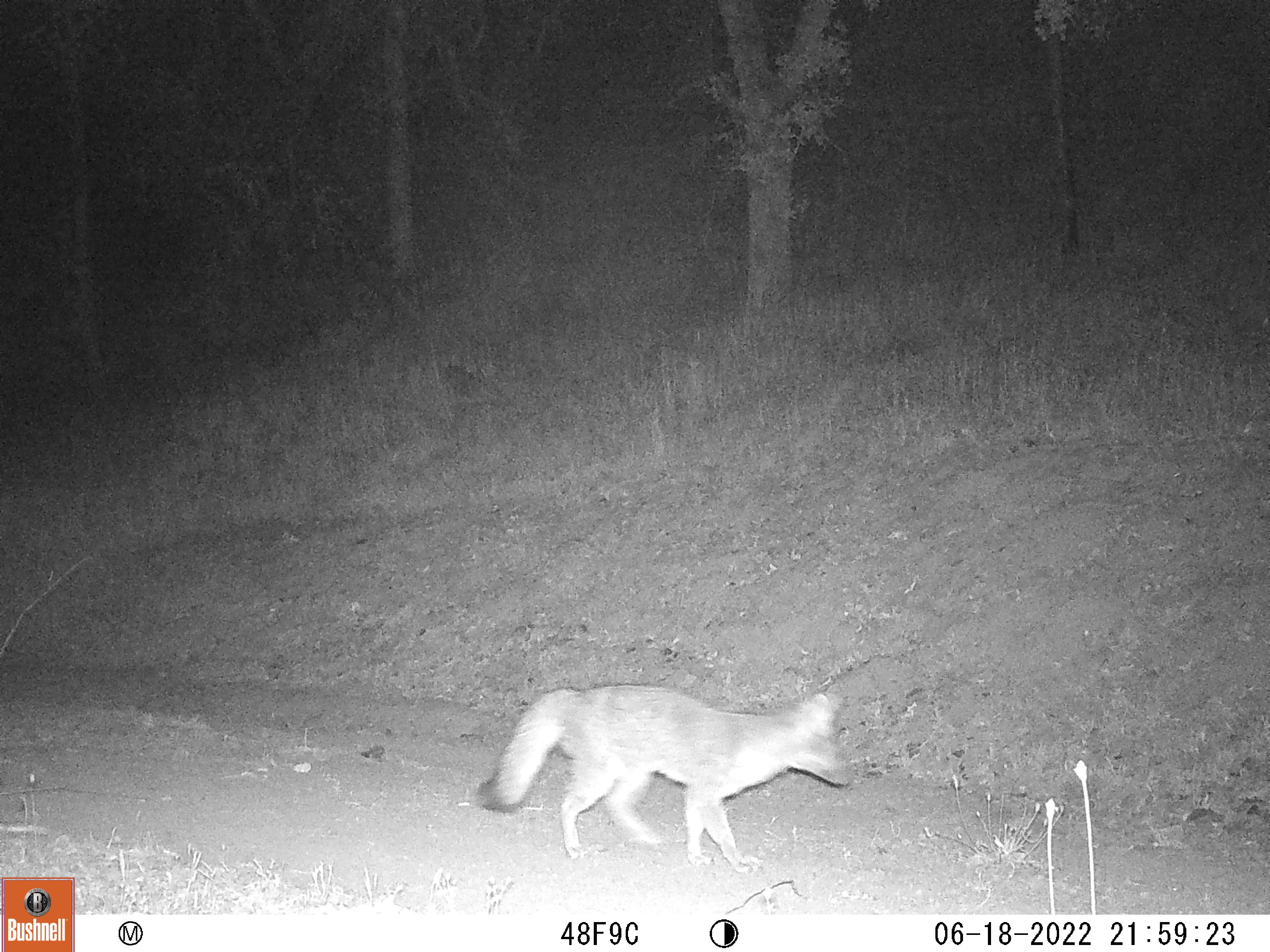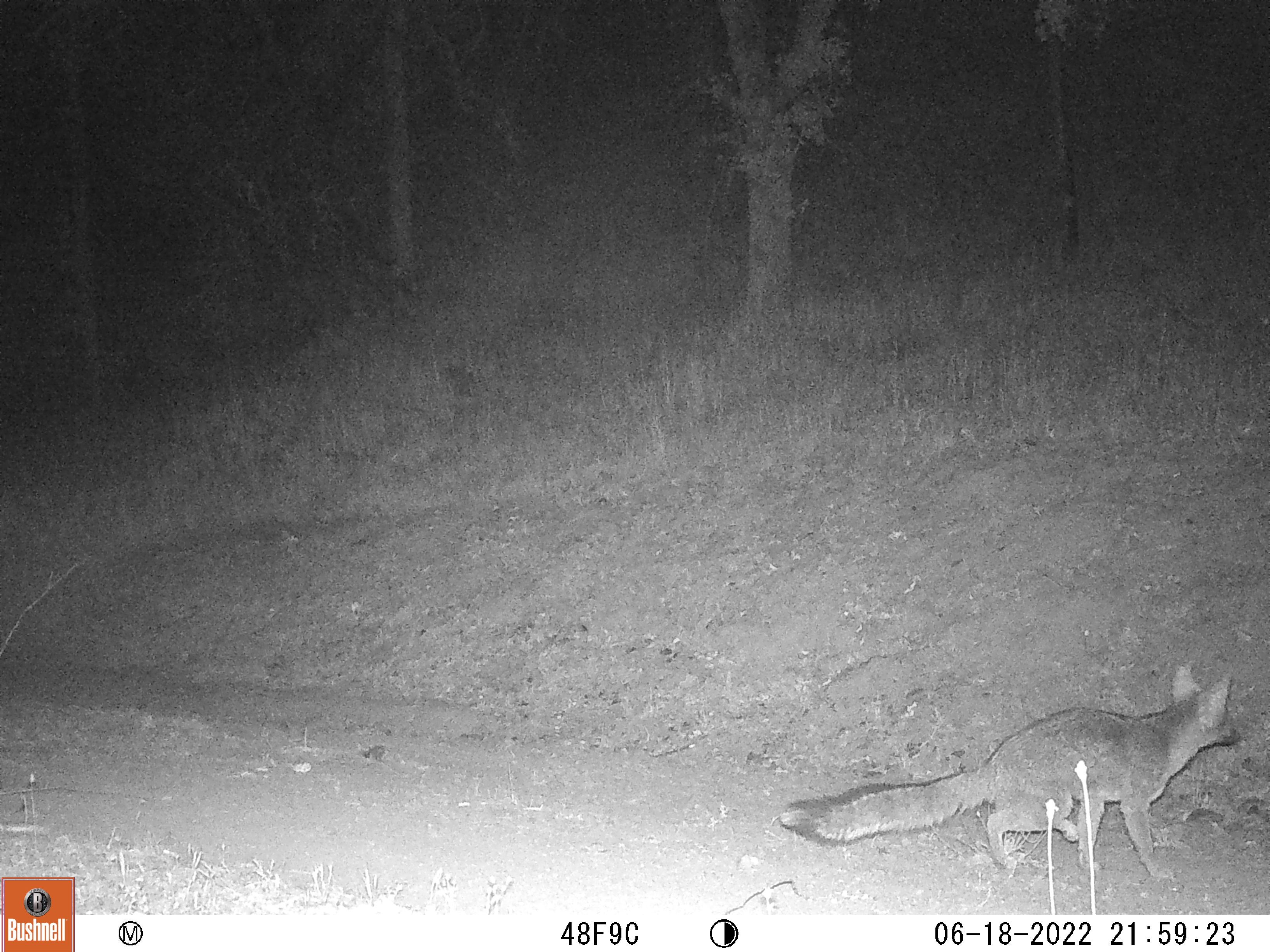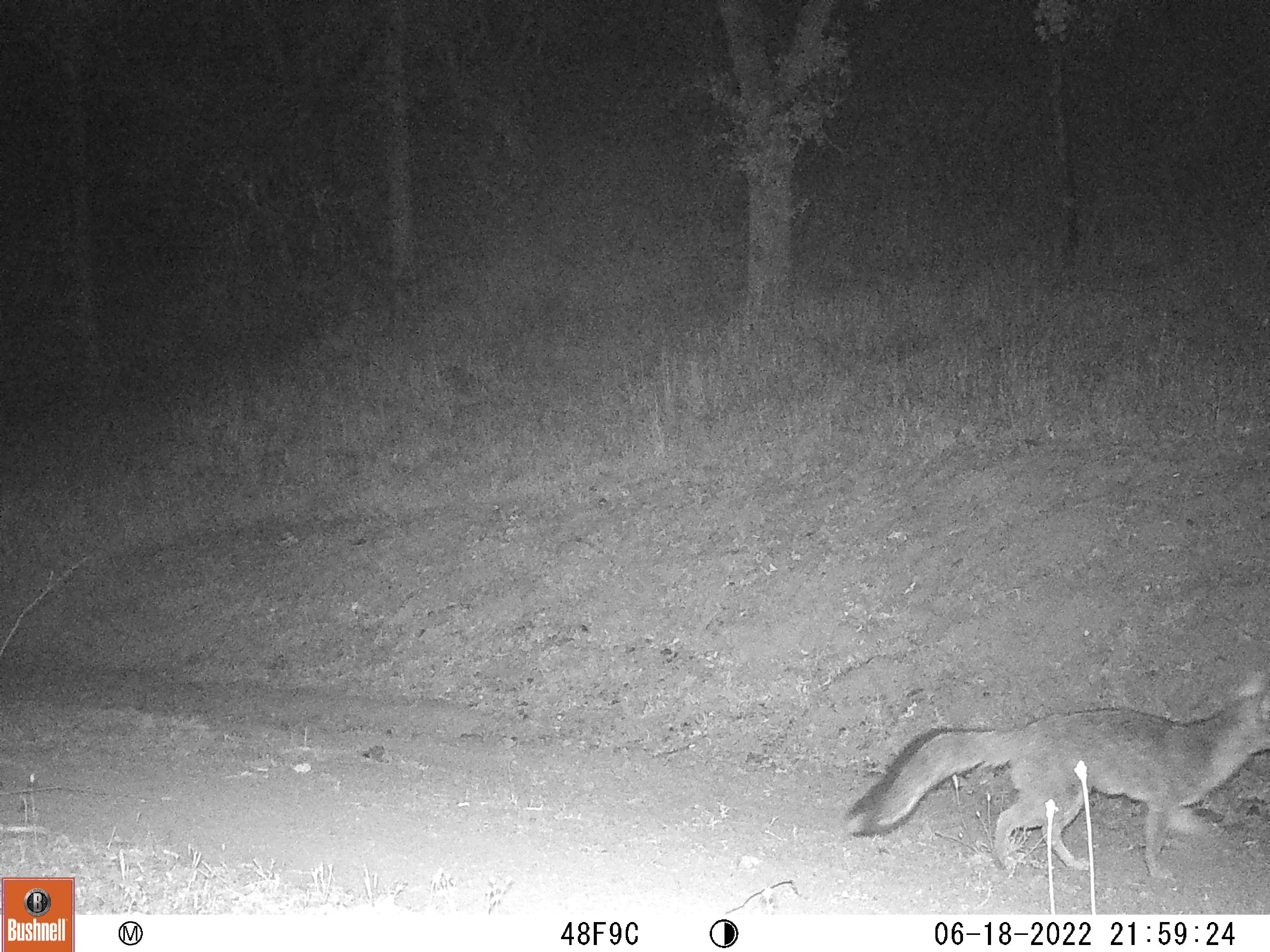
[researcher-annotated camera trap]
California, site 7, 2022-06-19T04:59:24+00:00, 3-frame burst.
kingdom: Animalia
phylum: Chordata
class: Mammalia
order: Carnivora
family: Canidae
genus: Urocyon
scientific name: Urocyon cinereoargenteus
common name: gray fox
Gray fox (Urocyon cinereoargenteus).